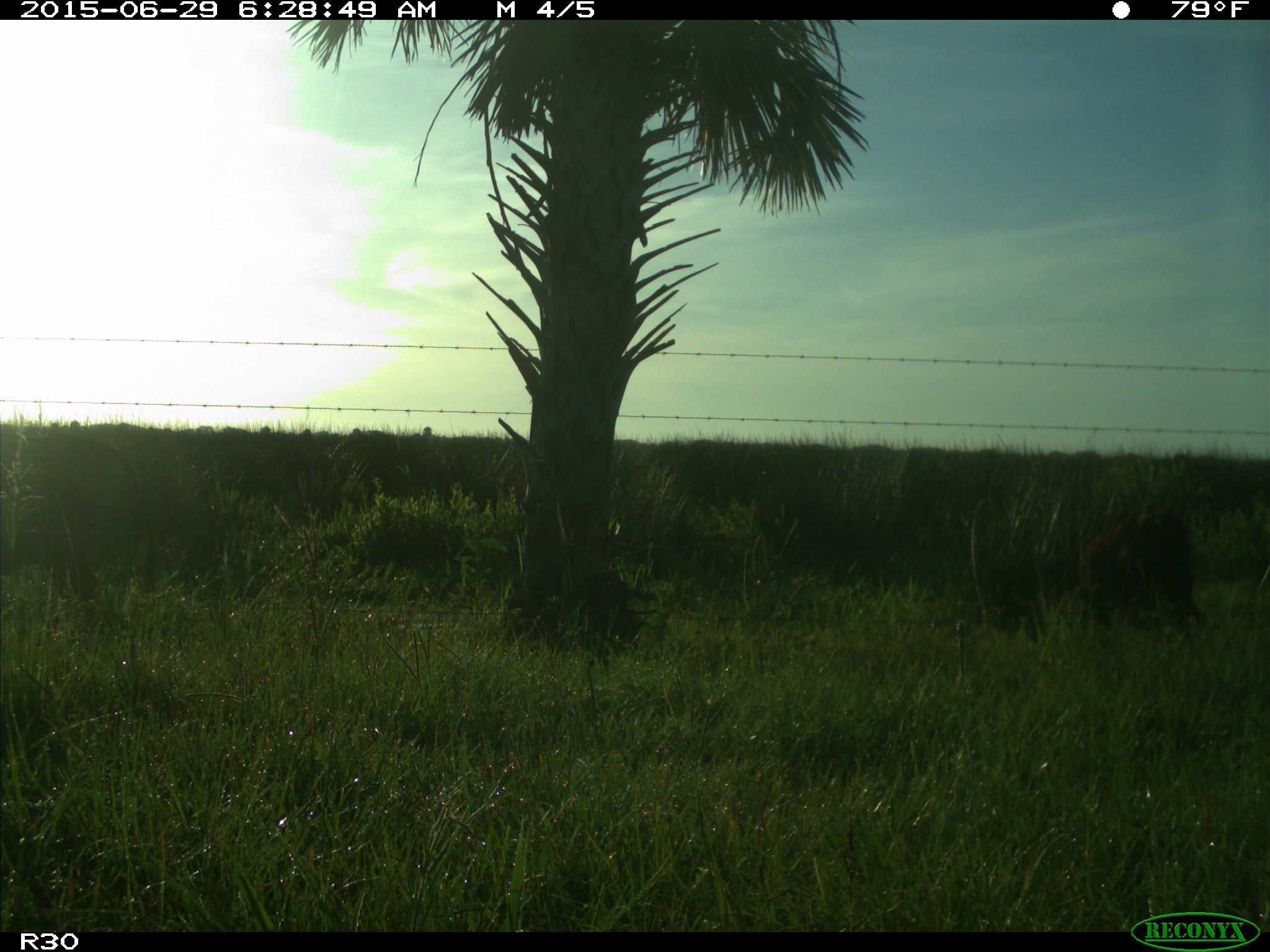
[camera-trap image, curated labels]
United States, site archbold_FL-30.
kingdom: Animalia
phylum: Chordata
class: Mammalia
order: Artiodactyla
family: Bovidae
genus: Bos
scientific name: Bos taurus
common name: domestic cow